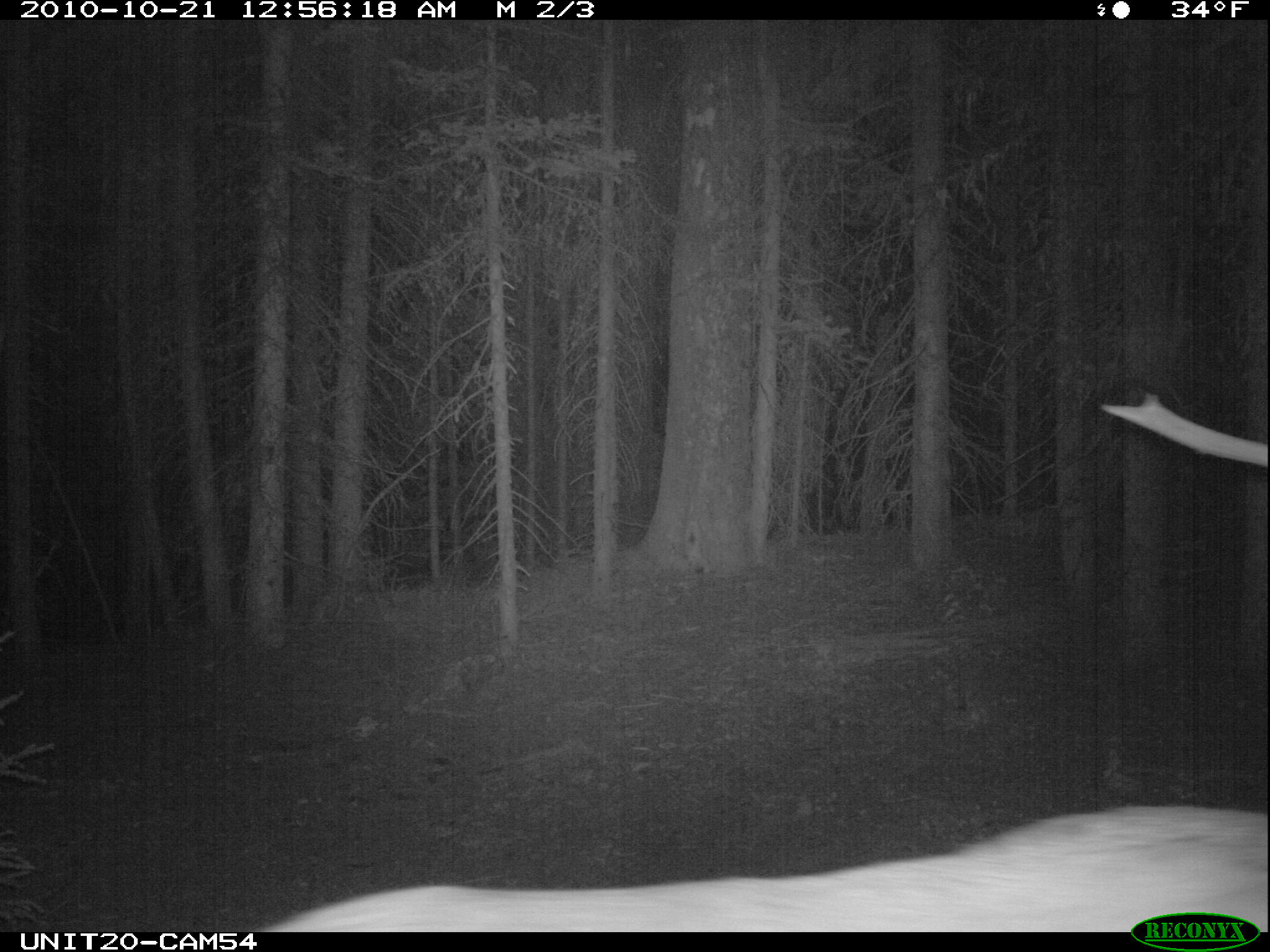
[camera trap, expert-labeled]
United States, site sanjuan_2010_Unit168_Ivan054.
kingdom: Animalia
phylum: Chordata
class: Mammalia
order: Artiodactyla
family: Cervidae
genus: Cervus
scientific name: Cervus elaphus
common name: red deer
Cervus elaphus (red deer).